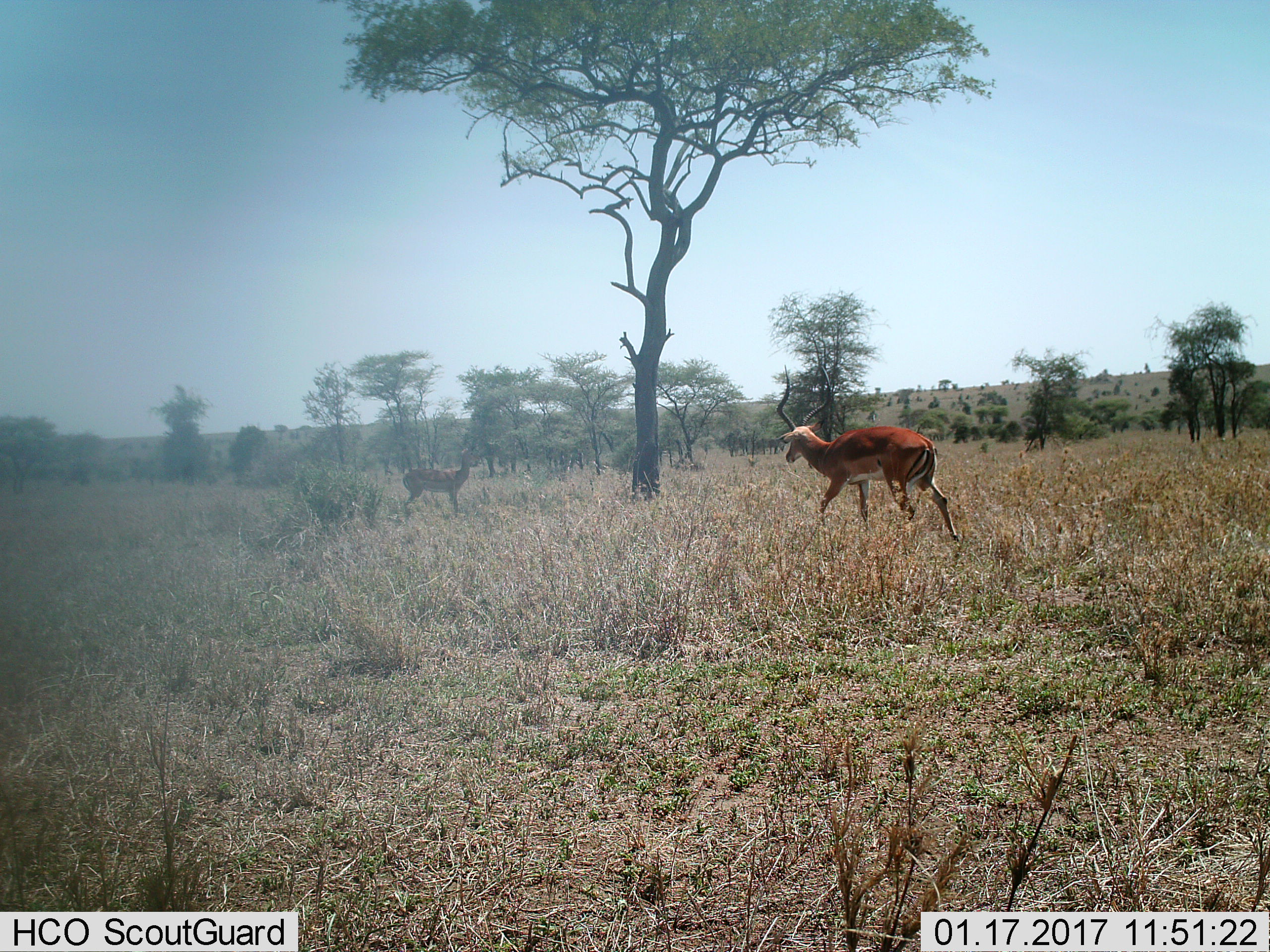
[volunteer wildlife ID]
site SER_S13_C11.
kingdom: Animalia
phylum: Chordata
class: Mammalia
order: Artiodactyla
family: Bovidae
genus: Aepyceros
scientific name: Aepyceros melampus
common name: impala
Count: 2.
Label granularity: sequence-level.